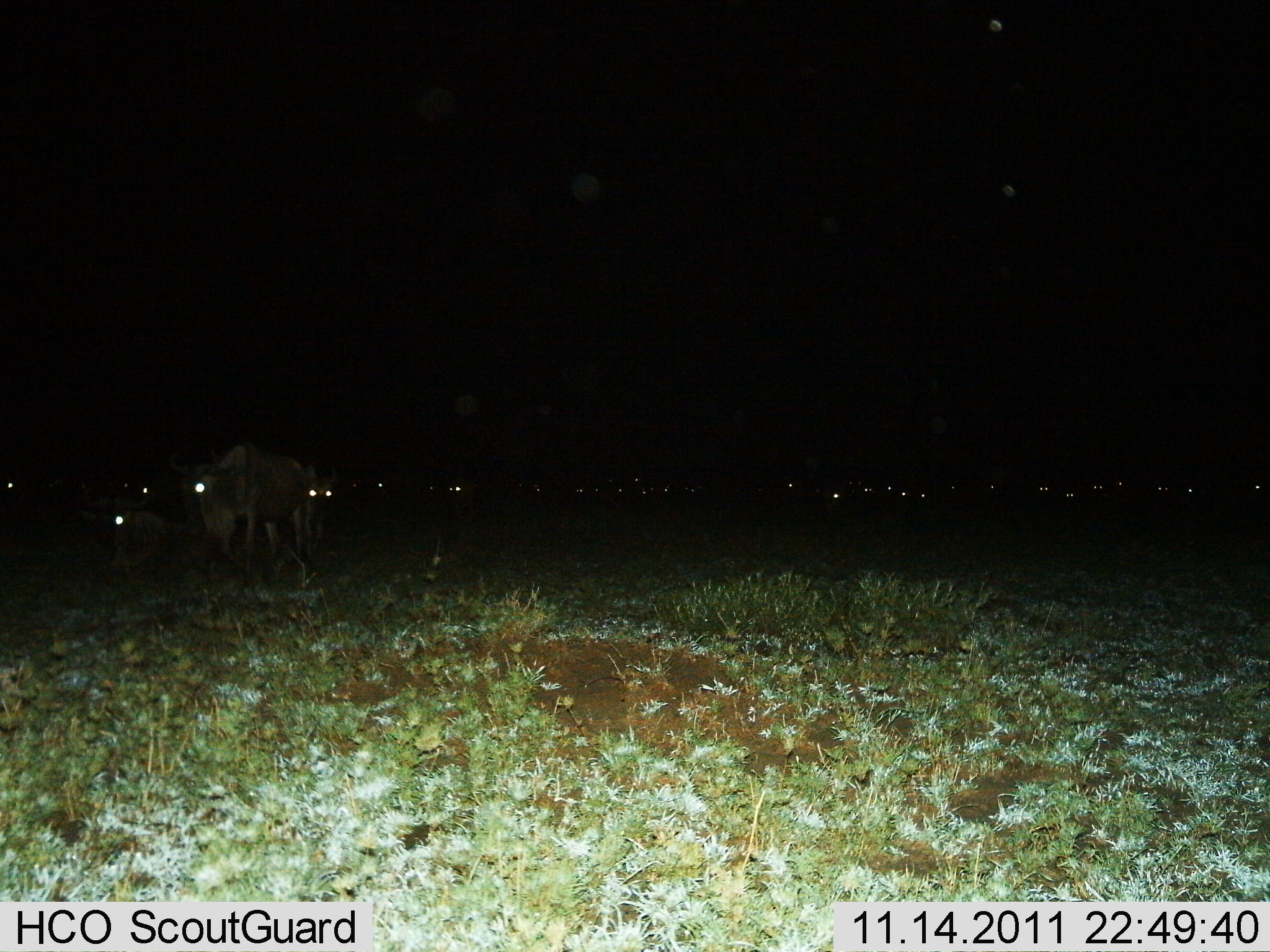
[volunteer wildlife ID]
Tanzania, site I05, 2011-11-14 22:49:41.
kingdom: Animalia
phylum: Chordata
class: Mammalia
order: Artiodactyla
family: Bovidae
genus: Connochaetes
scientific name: Connochaetes taurinus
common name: blue wildebeest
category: wildebeest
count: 11-50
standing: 91%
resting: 55%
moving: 18%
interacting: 9%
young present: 0%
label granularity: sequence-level